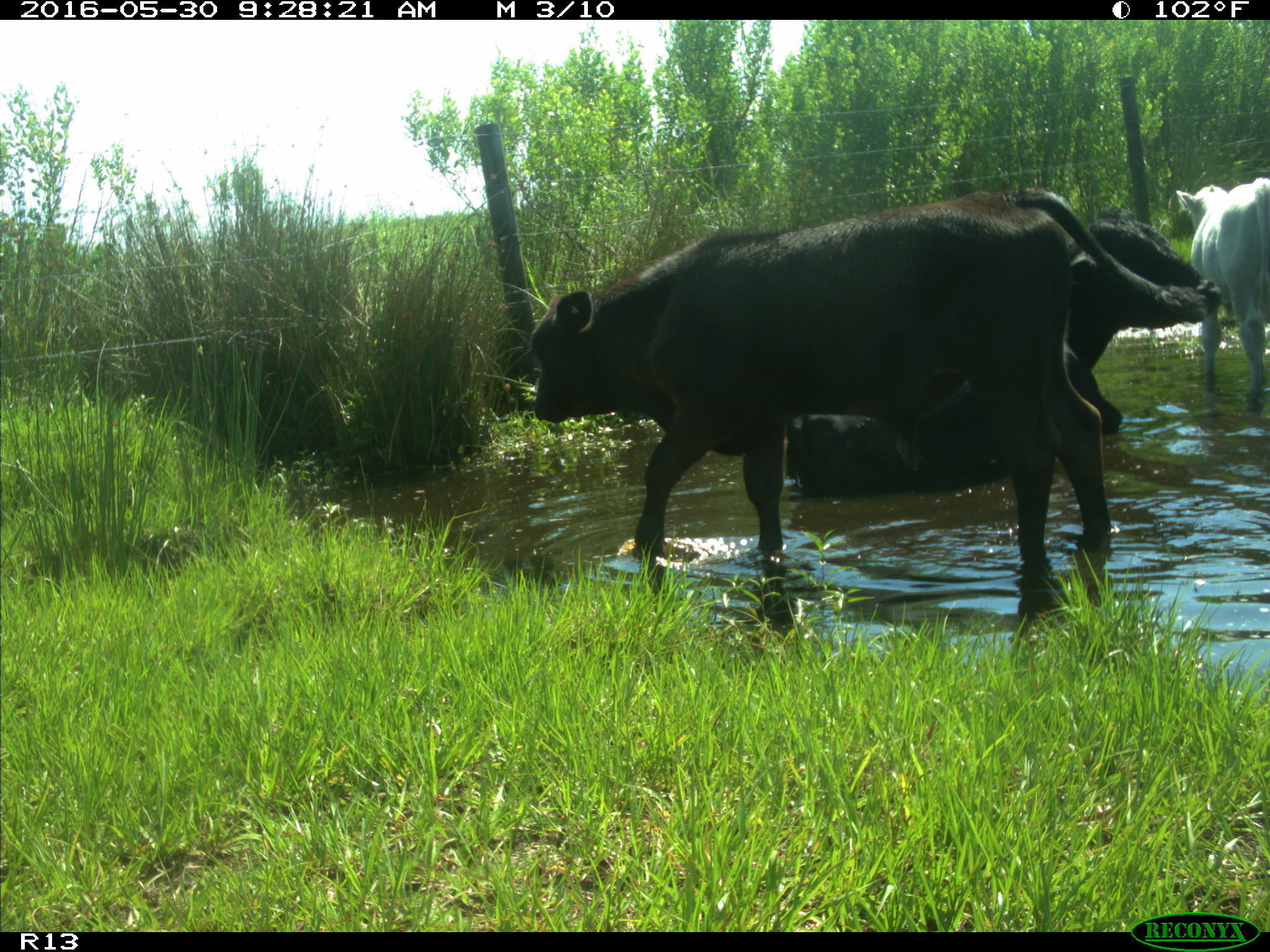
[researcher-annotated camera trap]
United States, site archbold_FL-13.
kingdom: Animalia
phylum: Chordata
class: Mammalia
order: Artiodactyla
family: Bovidae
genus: Bos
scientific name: Bos taurus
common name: domestic cow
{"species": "Bos taurus (domestic cow)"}